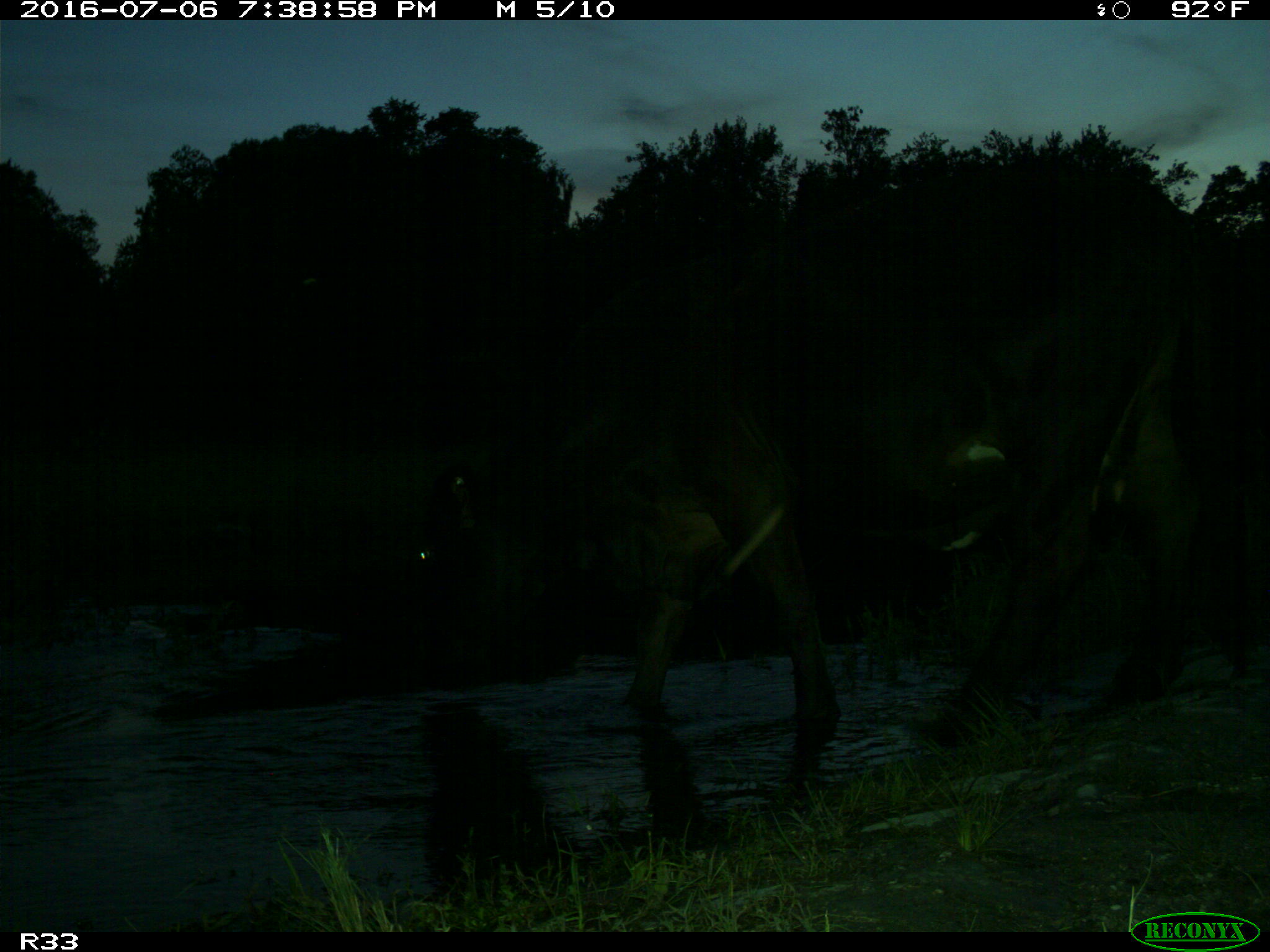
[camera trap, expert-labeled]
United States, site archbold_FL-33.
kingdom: Animalia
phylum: Chordata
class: Mammalia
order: Artiodactyla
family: Bovidae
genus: Bos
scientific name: Bos taurus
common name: domestic cow